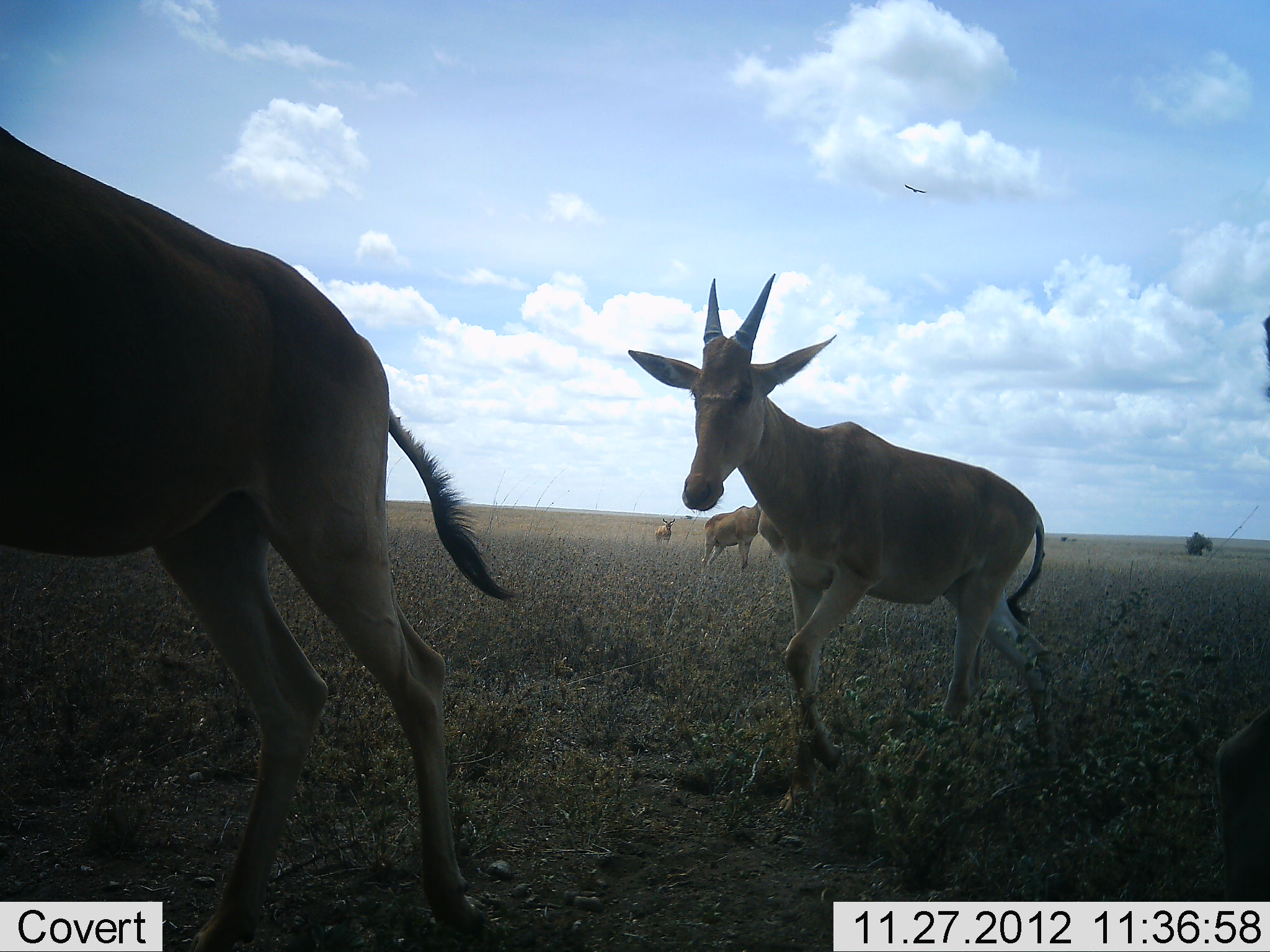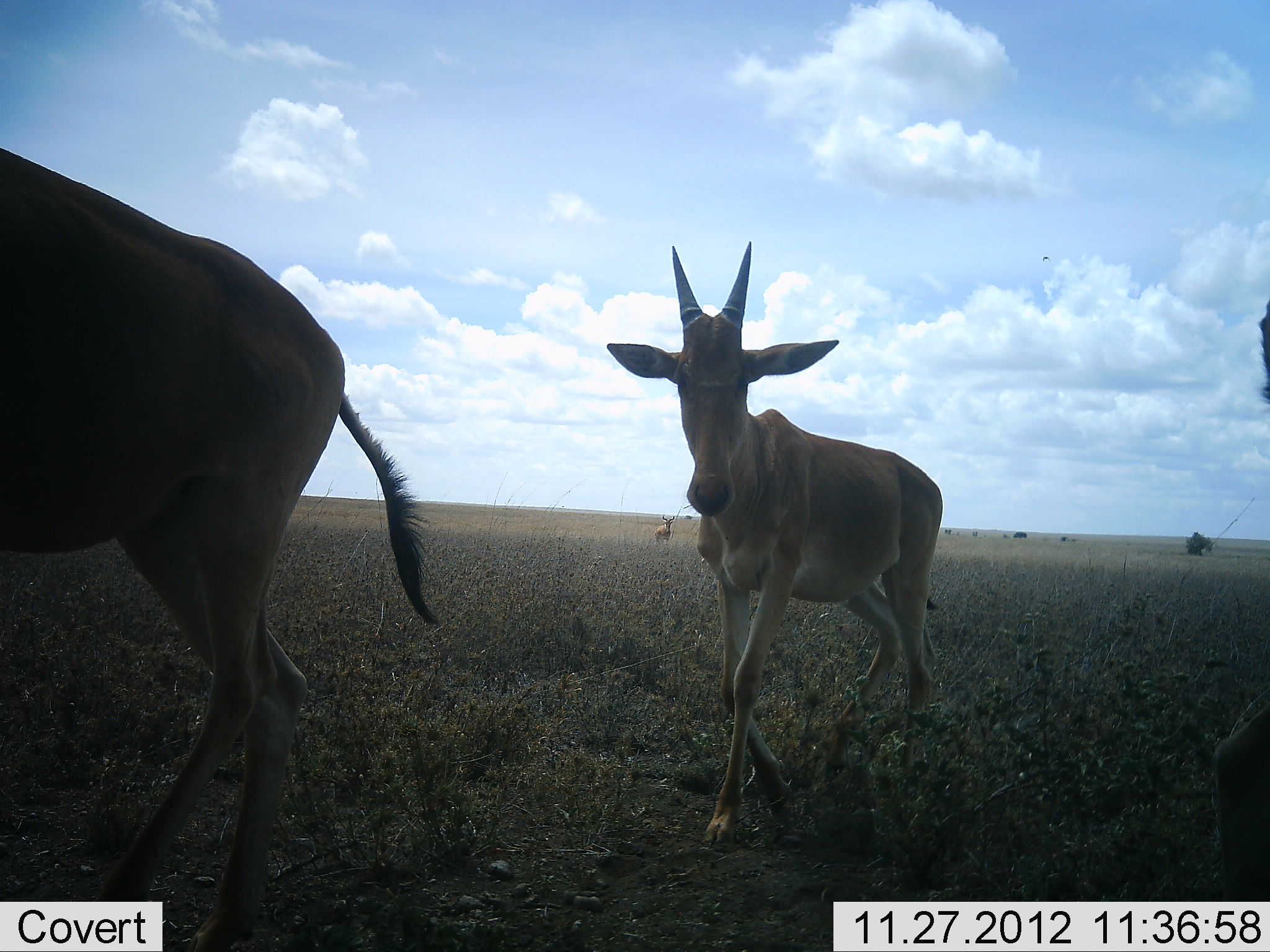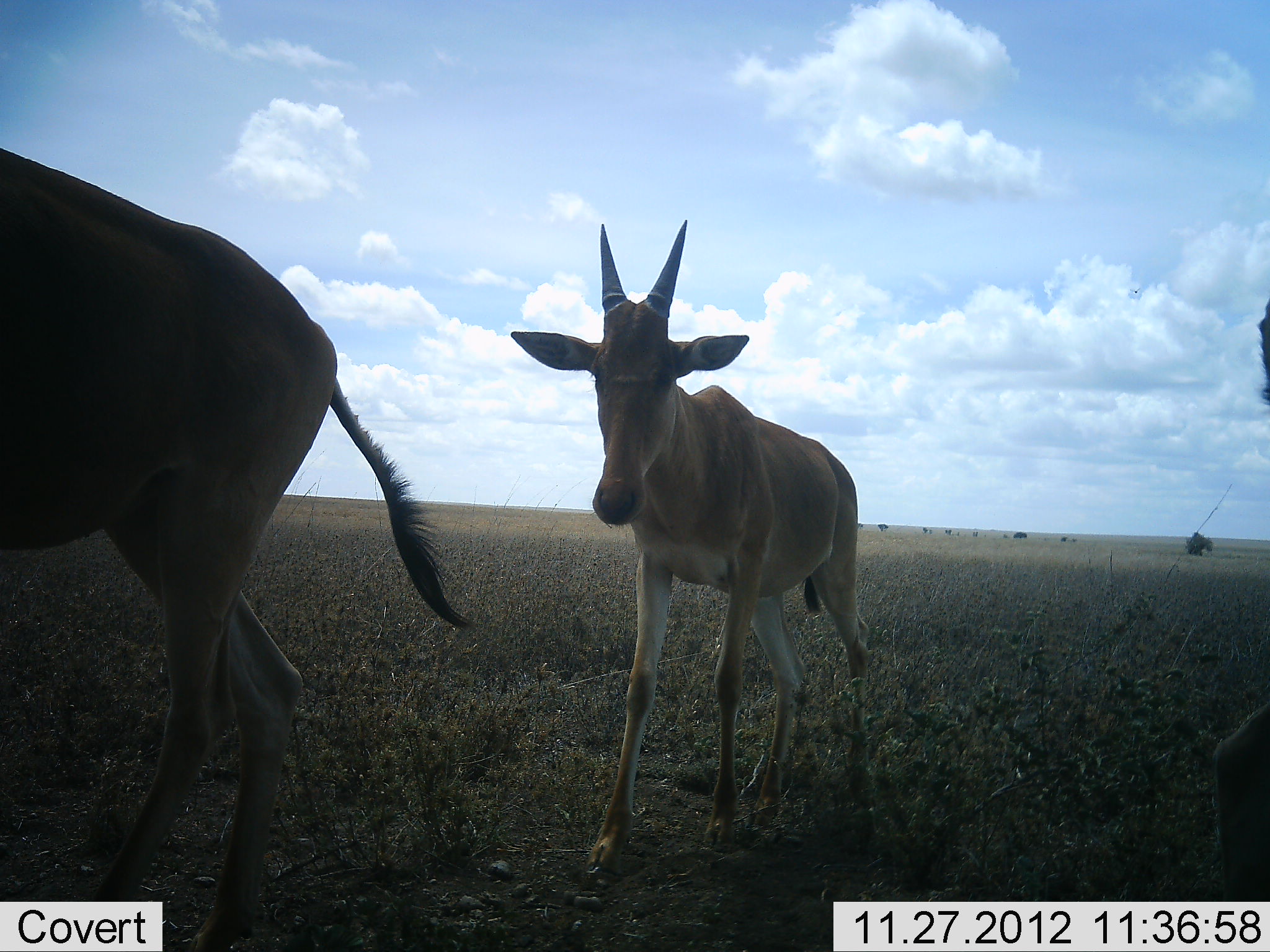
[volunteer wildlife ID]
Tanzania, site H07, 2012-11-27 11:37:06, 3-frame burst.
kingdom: Animalia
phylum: Chordata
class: Mammalia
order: Artiodactyla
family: Bovidae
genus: Alcelaphus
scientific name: Alcelaphus buselaphus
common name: hartebeest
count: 4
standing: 69%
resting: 0%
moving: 100%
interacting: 0%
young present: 38%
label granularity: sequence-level